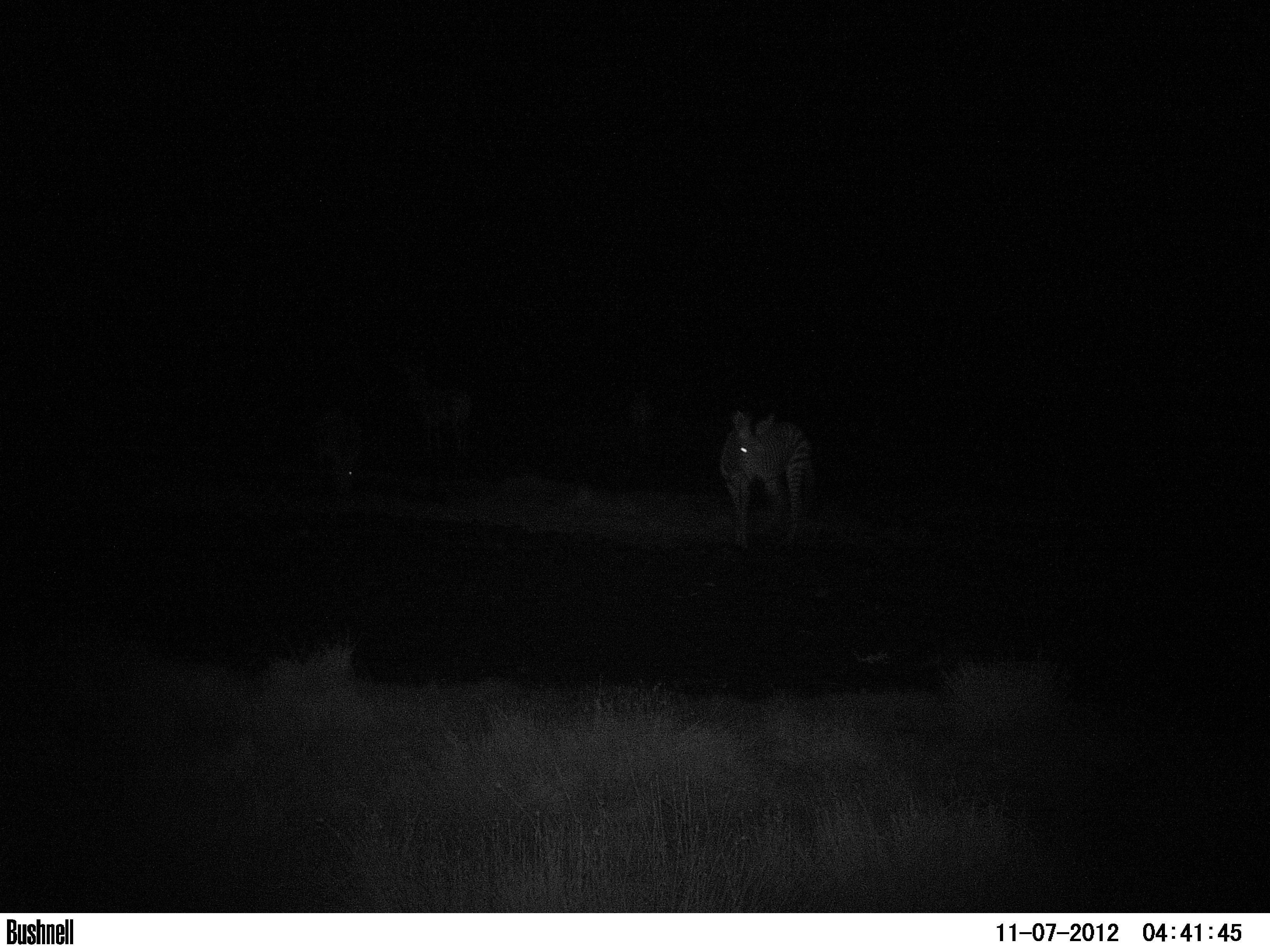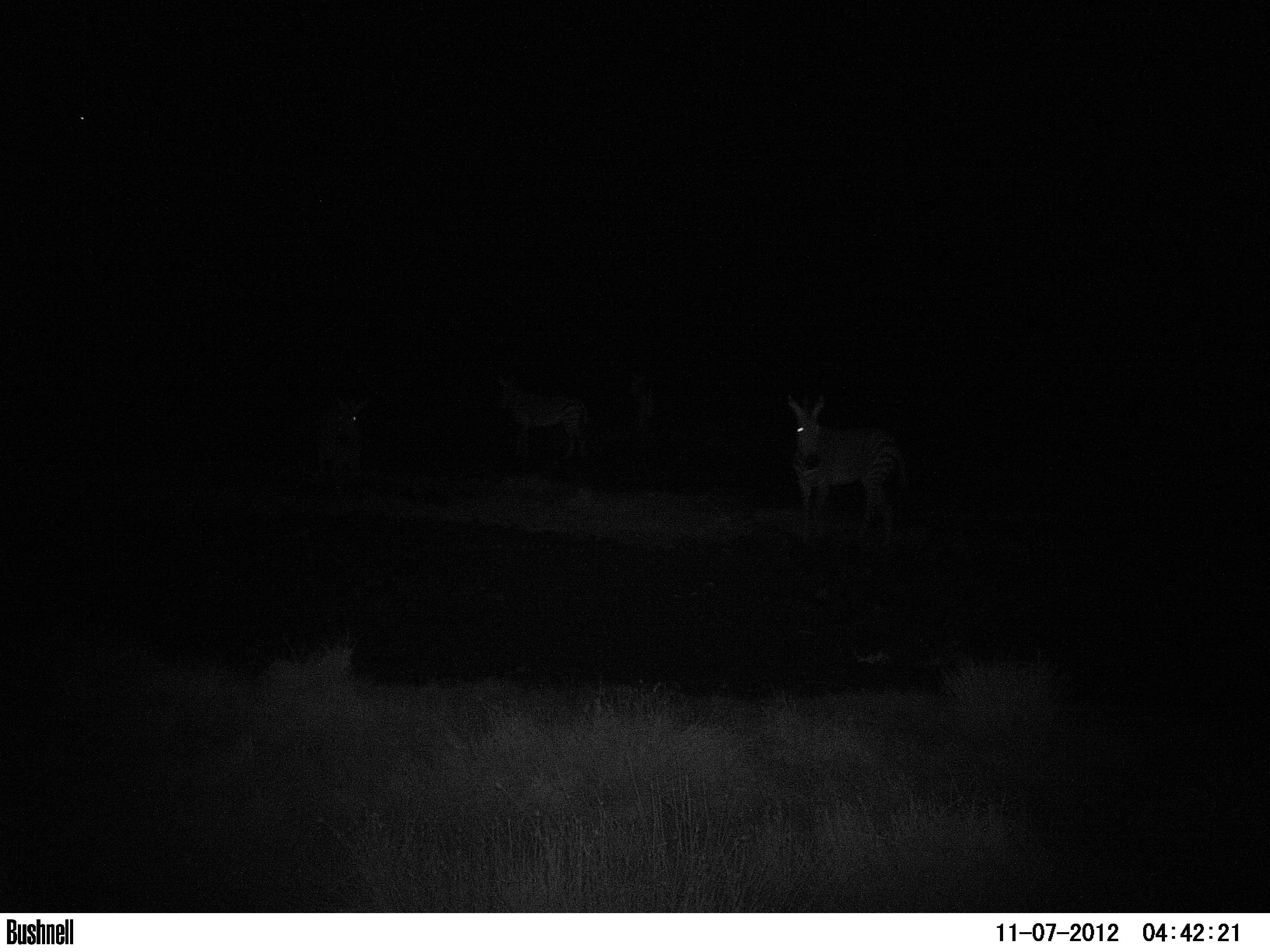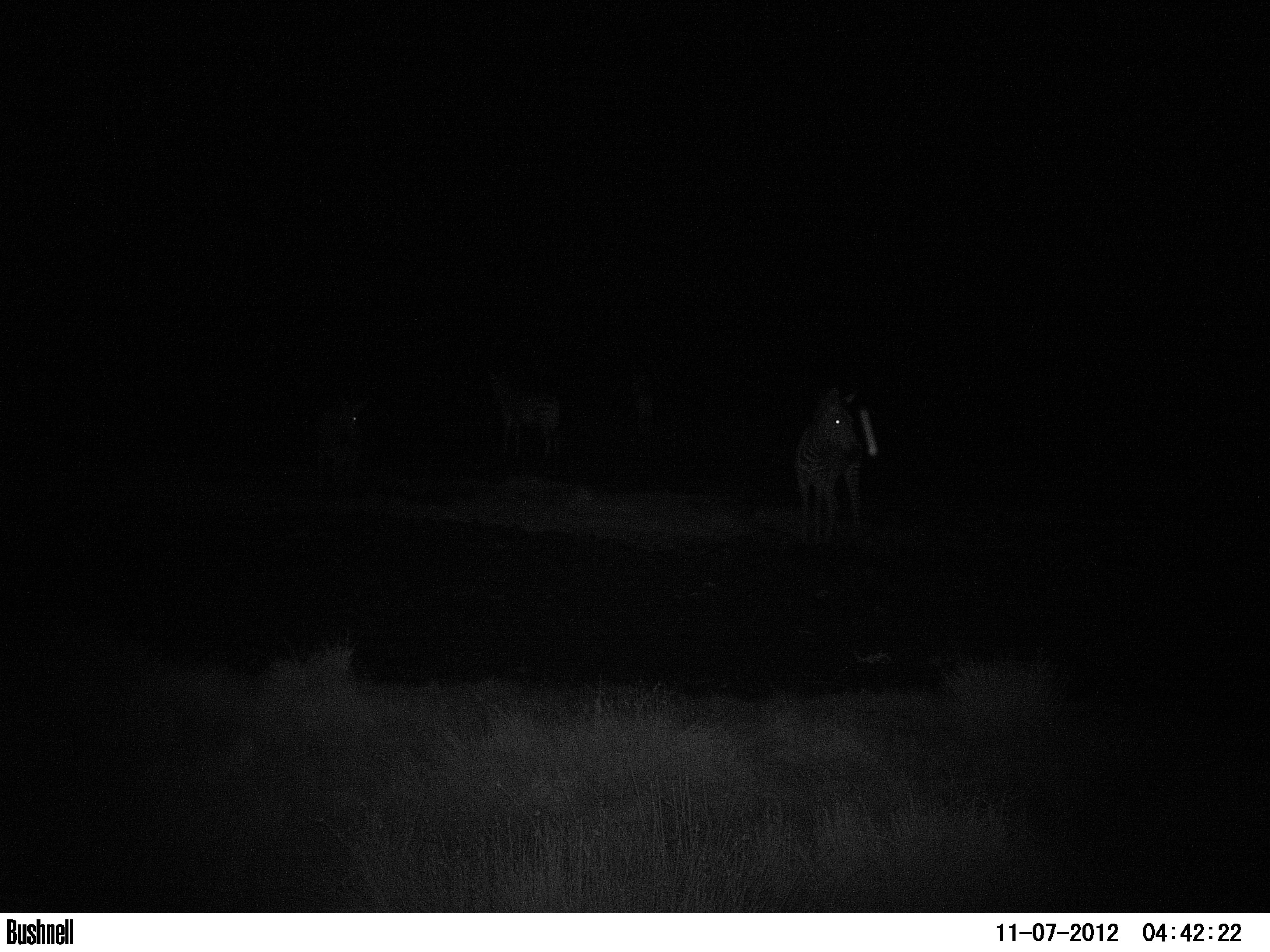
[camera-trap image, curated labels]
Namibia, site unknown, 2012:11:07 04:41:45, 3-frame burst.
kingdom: Animalia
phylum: Chordata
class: Mammalia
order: Perissodactyla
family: Equidae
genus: Equus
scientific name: Equus zebra hartmannae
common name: hartmann's mountain zebra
Equus zebra hartmannae (hartmann's mountain zebra).